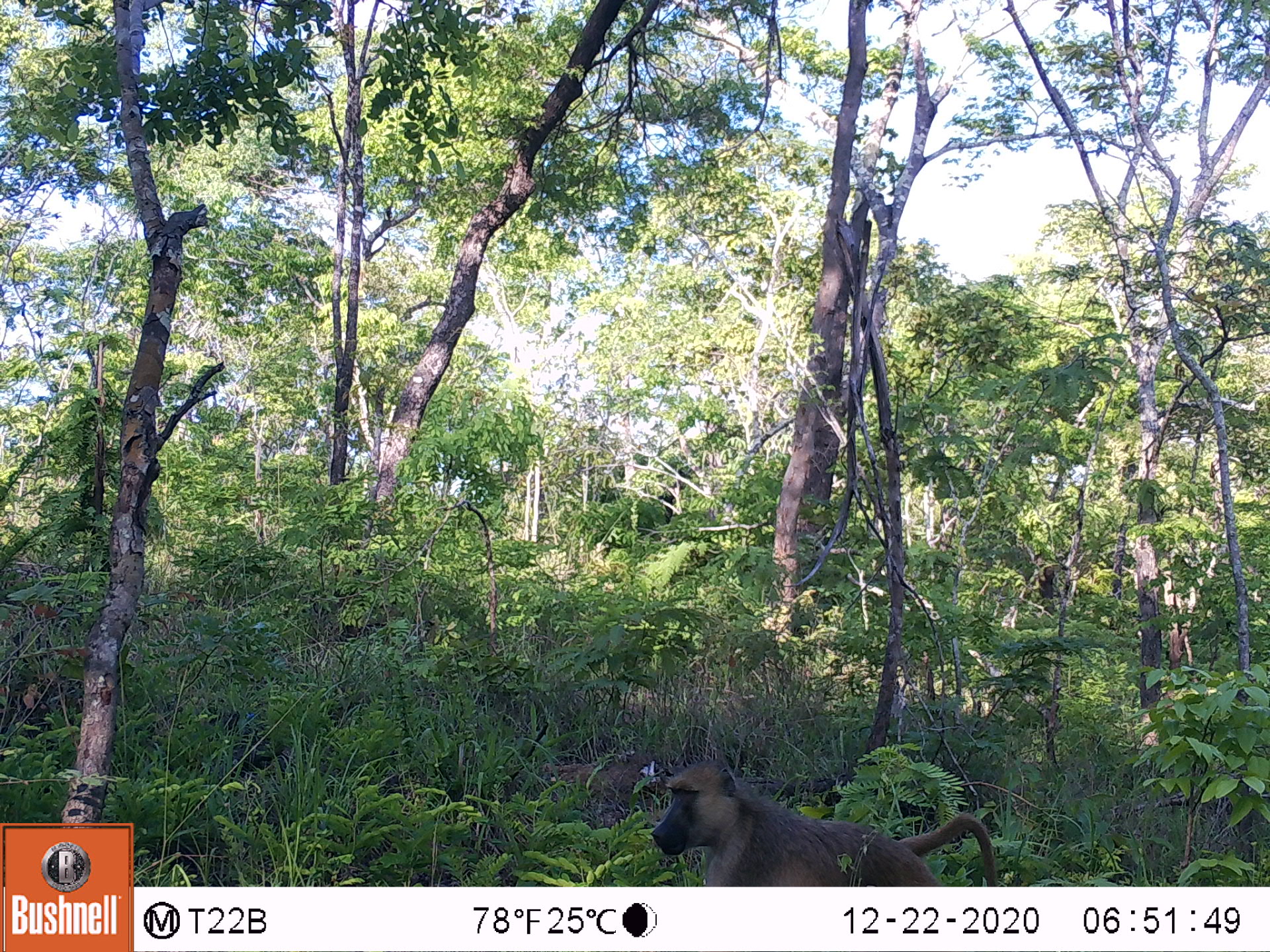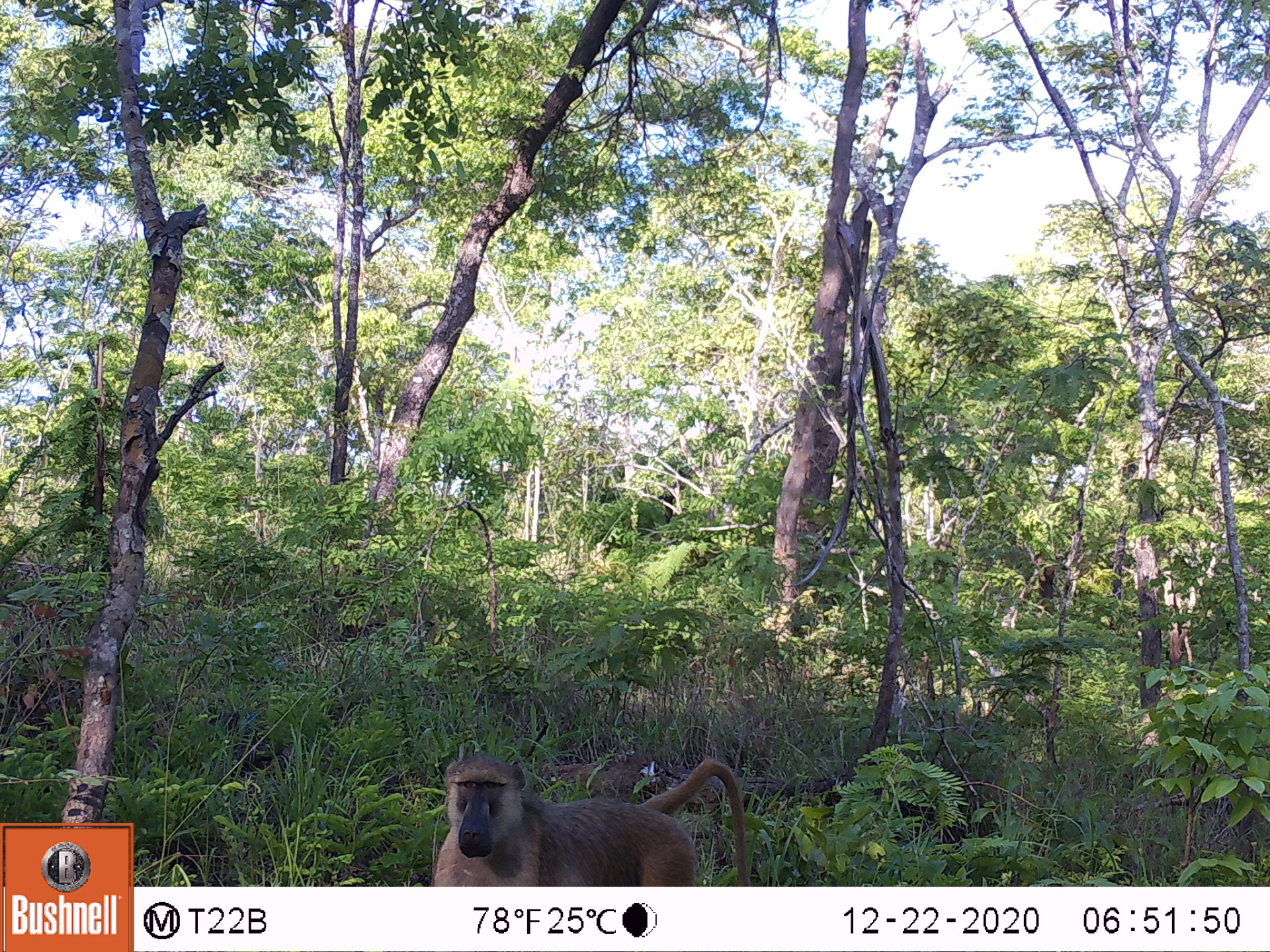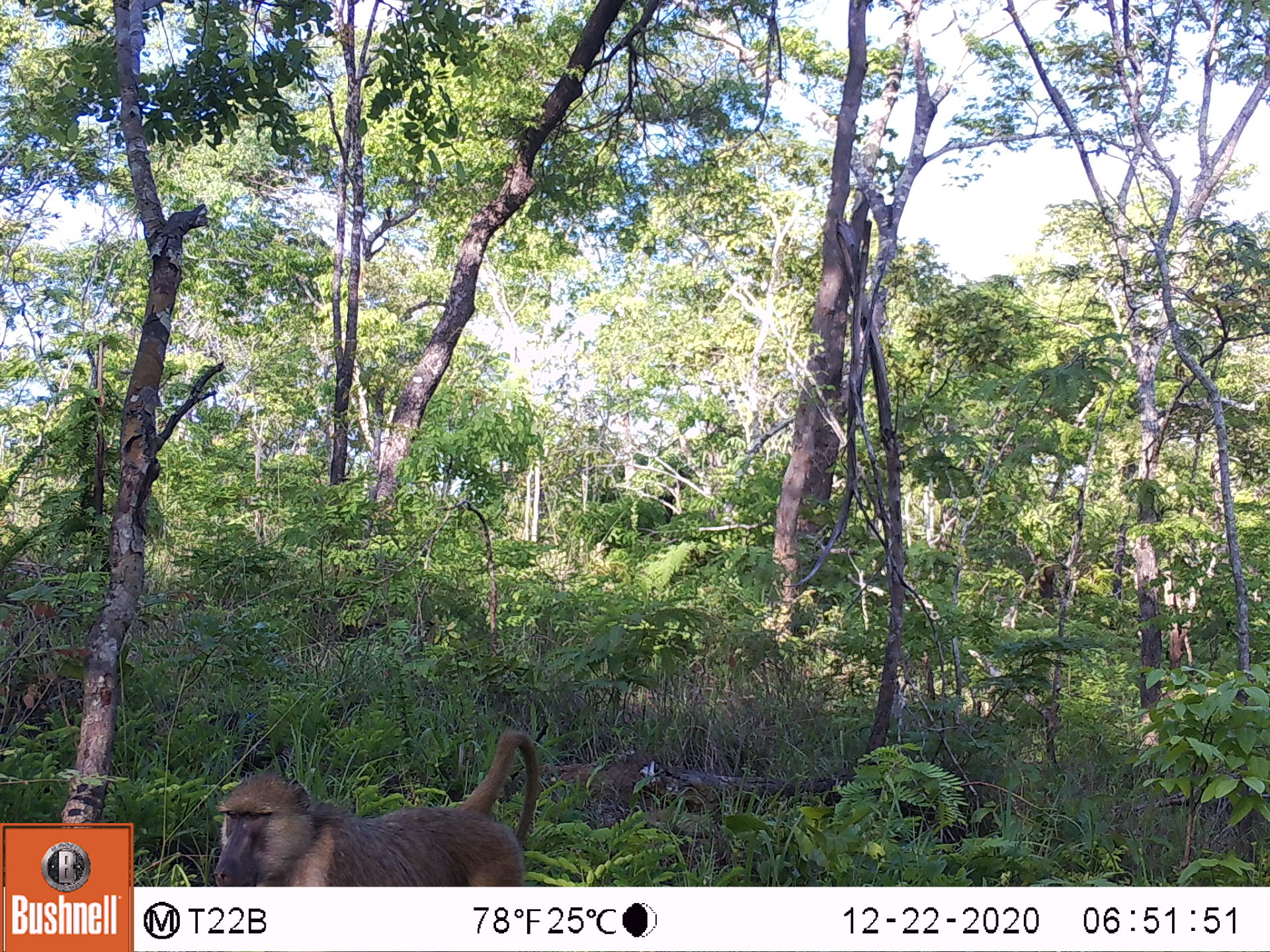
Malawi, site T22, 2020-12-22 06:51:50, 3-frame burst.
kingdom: Animalia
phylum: Chordata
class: Mammalia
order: Primates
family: Cercopithecidae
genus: Papio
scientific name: Papio cynocephalus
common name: yellow baboon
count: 1